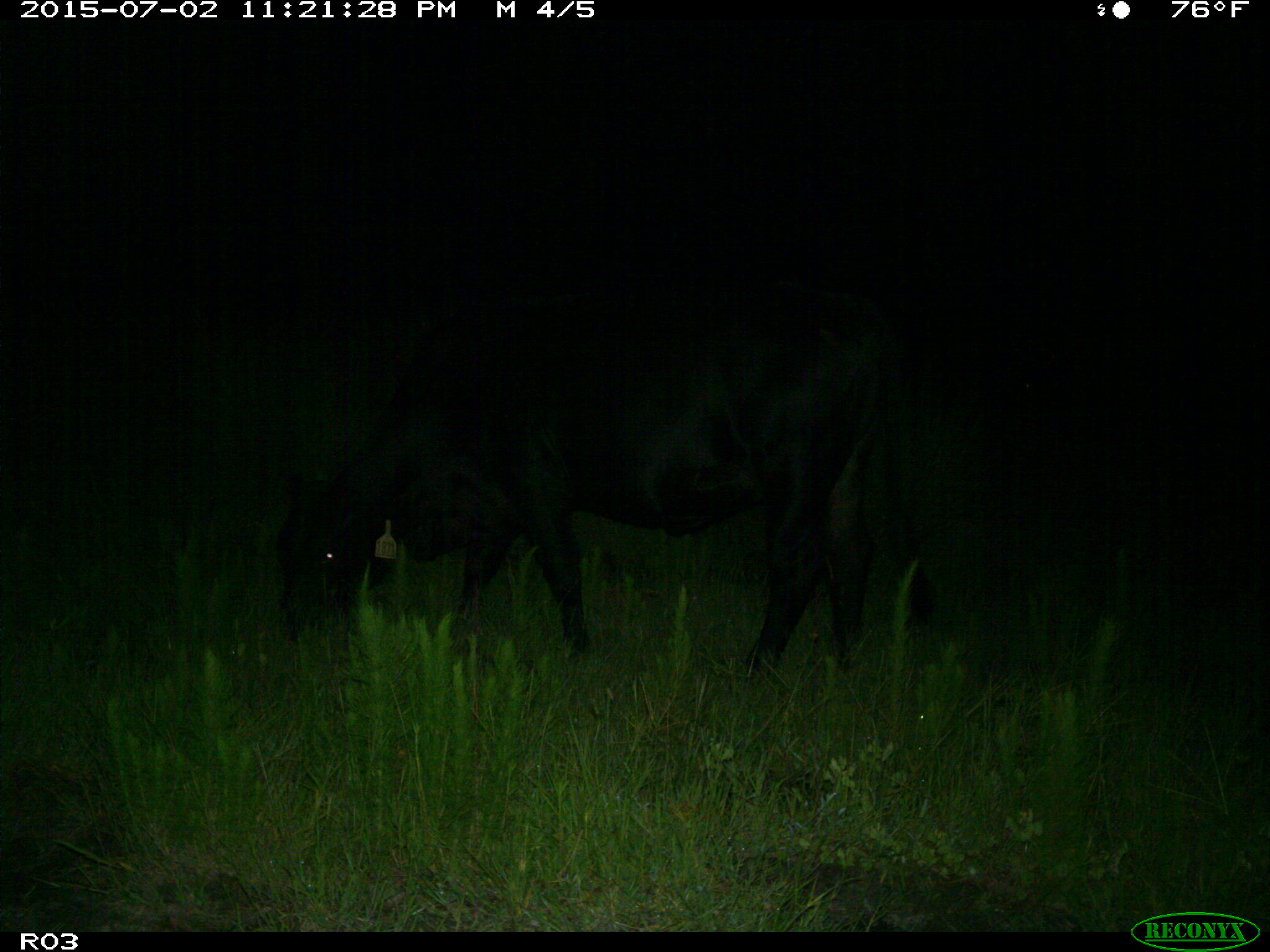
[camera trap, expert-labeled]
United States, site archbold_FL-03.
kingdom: Animalia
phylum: Chordata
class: Mammalia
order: Artiodactyla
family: Bovidae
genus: Bos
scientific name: Bos taurus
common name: domestic cow